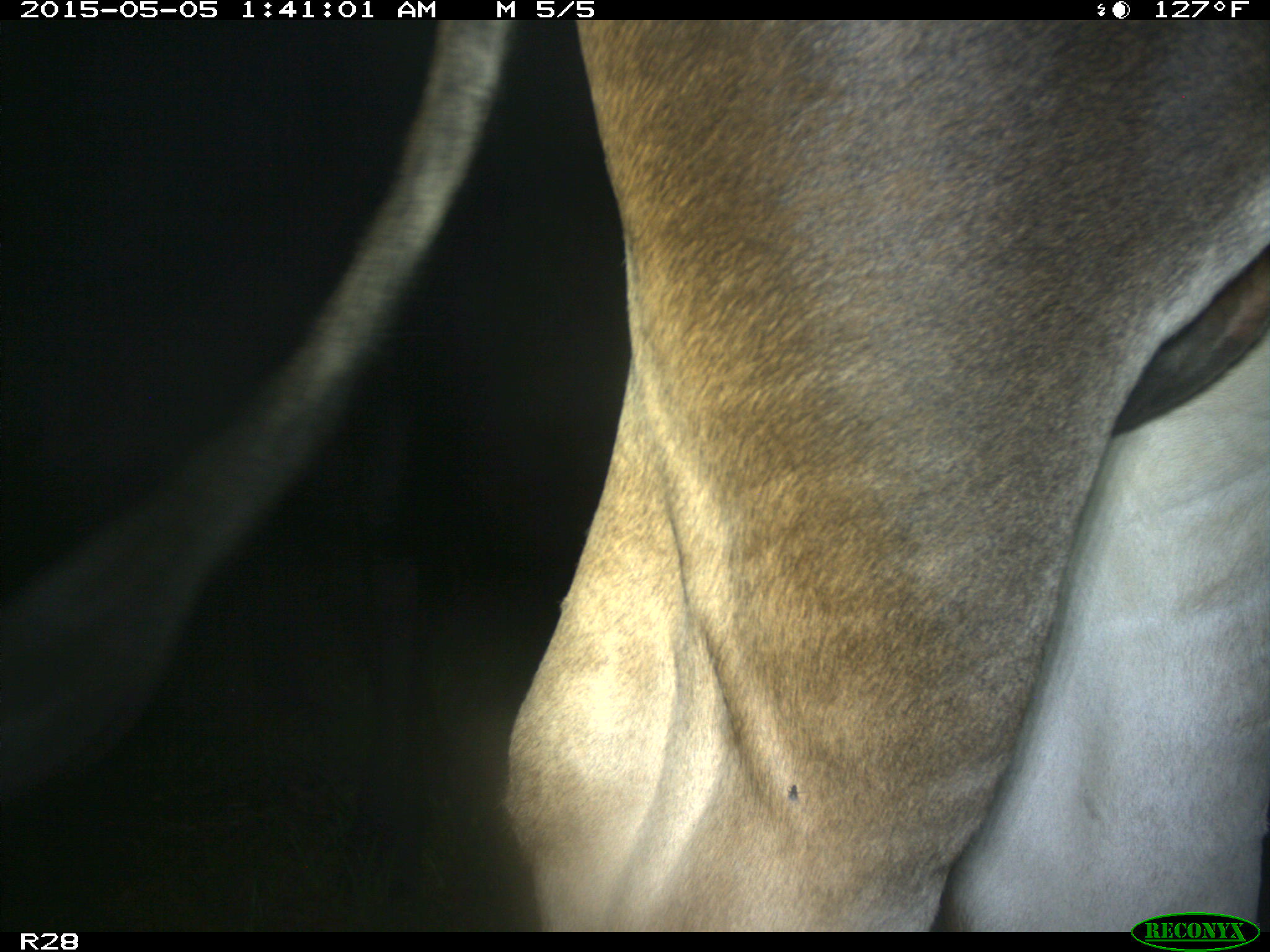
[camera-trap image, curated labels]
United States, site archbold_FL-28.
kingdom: Animalia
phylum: Chordata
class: Mammalia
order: Artiodactyla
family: Bovidae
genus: Bos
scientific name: Bos taurus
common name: domestic cow